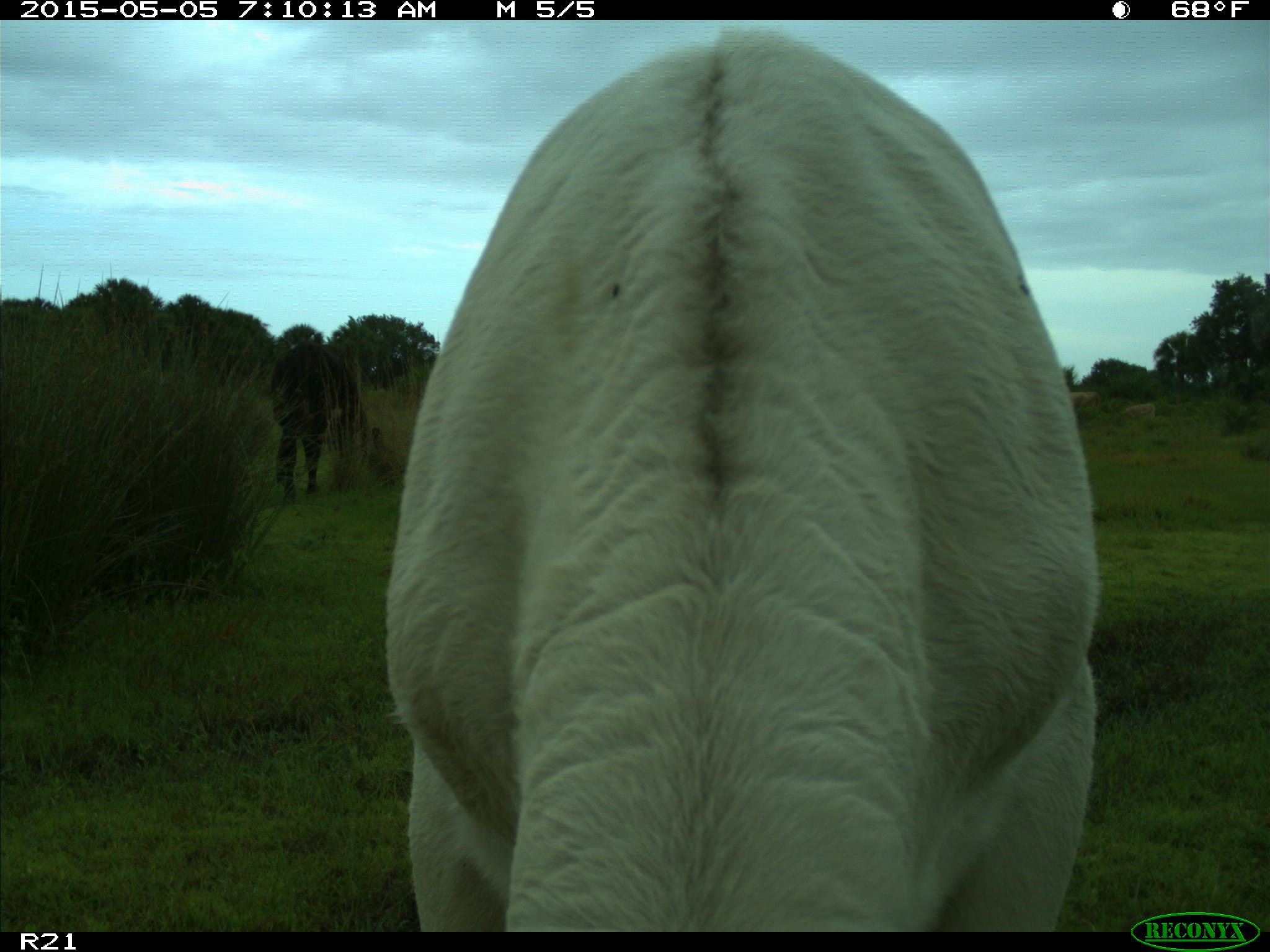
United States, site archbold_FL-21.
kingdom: Animalia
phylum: Chordata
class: Mammalia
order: Artiodactyla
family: Bovidae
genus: Bos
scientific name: Bos taurus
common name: domestic cow